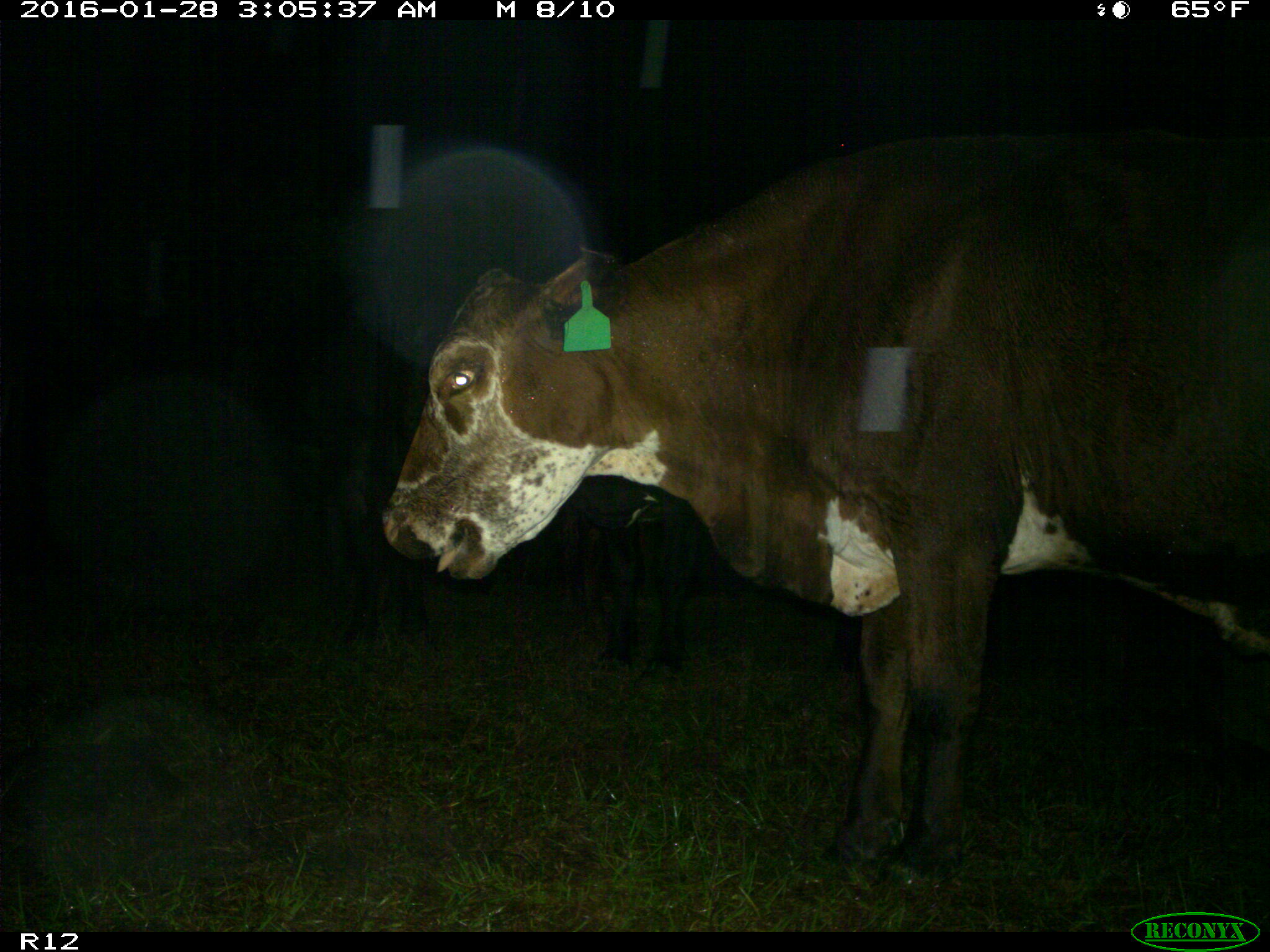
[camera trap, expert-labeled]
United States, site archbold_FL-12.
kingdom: Animalia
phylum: Chordata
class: Mammalia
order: Artiodactyla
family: Bovidae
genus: Bos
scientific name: Bos taurus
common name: domestic cow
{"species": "Bos taurus (domestic cow)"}